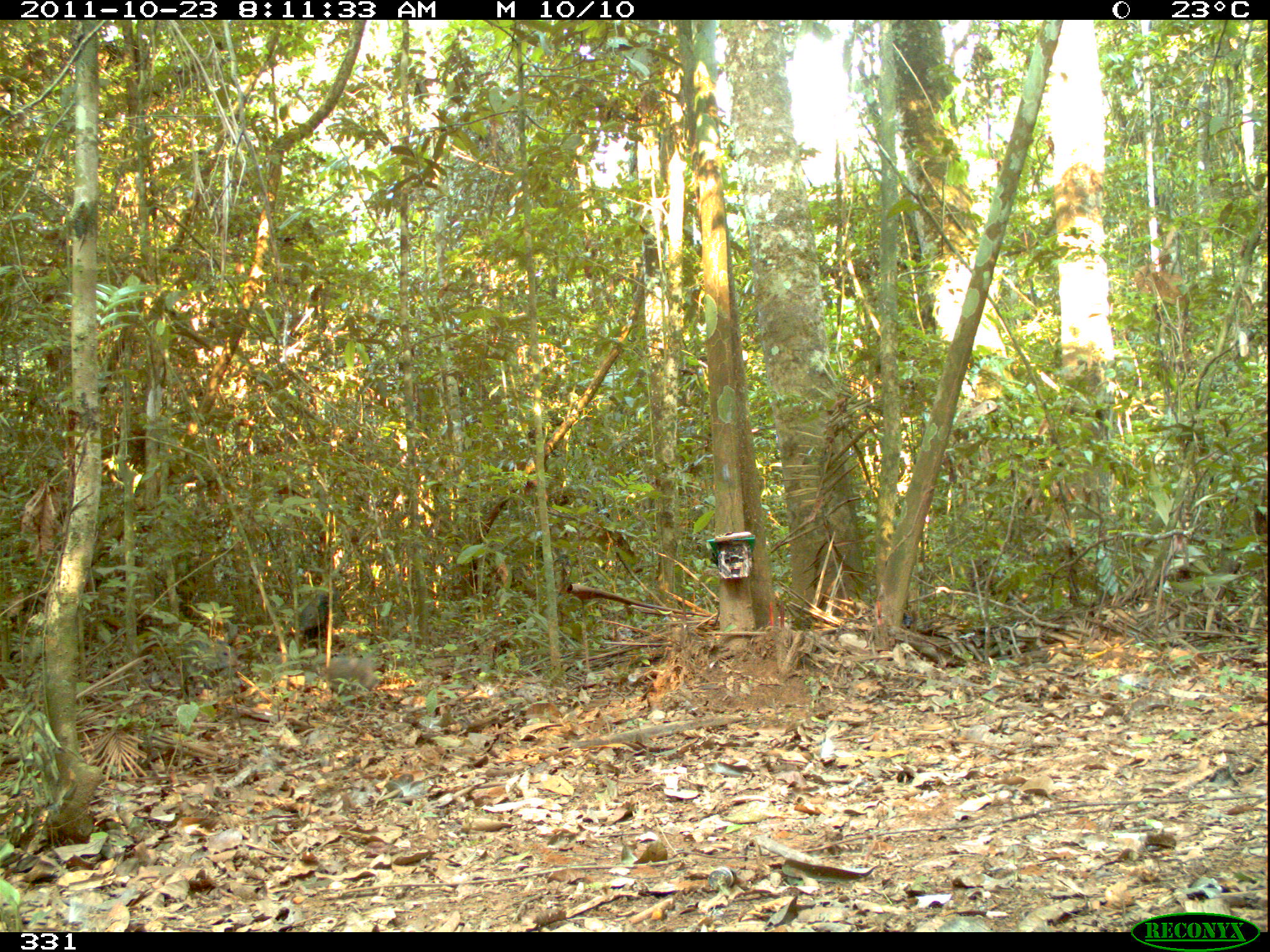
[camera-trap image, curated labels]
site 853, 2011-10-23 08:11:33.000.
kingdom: Animalia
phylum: Chordata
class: Mammalia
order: Artiodactyla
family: Tayassuidae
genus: Pecari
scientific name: Pecari tajacu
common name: collared peccary